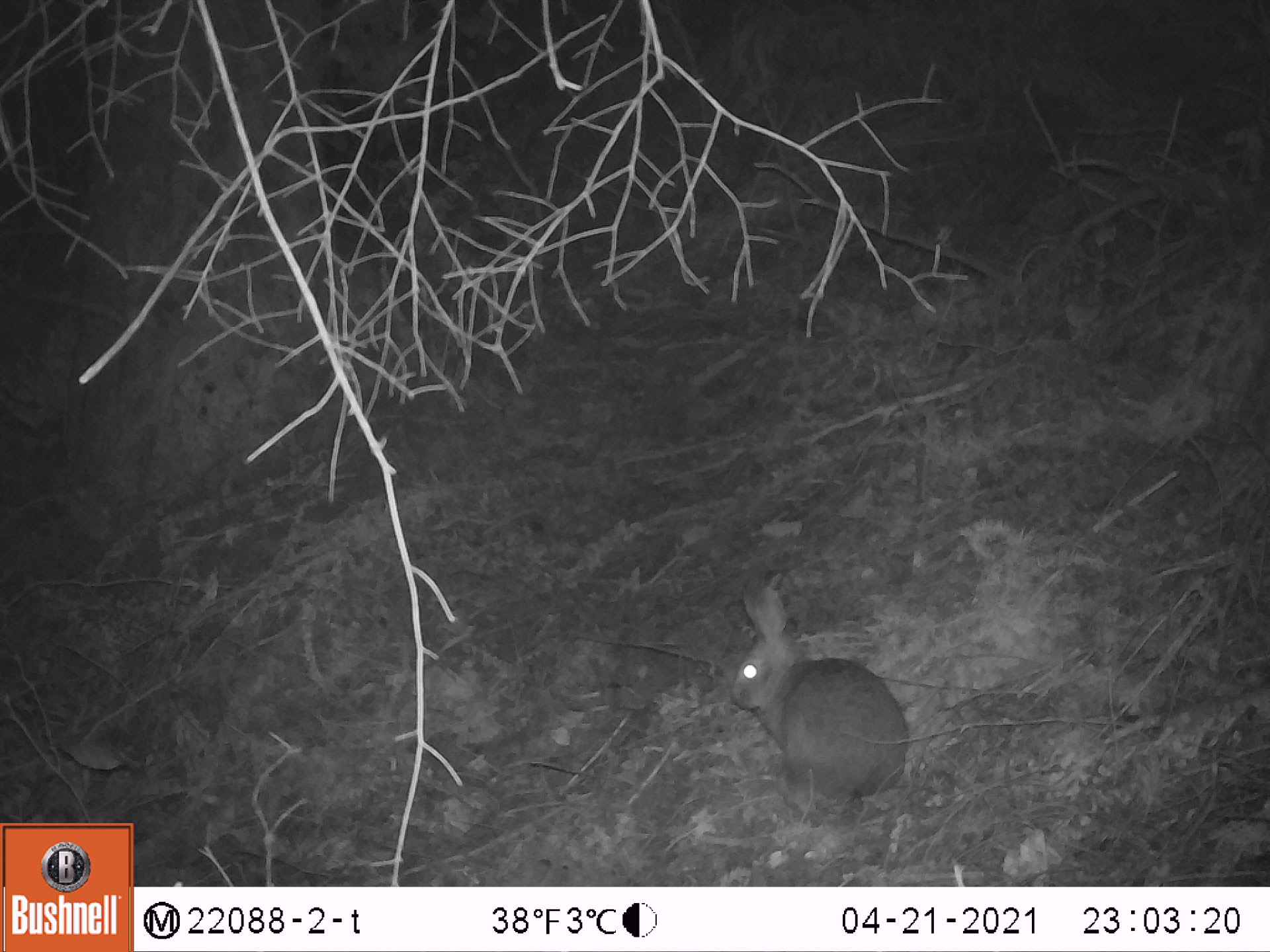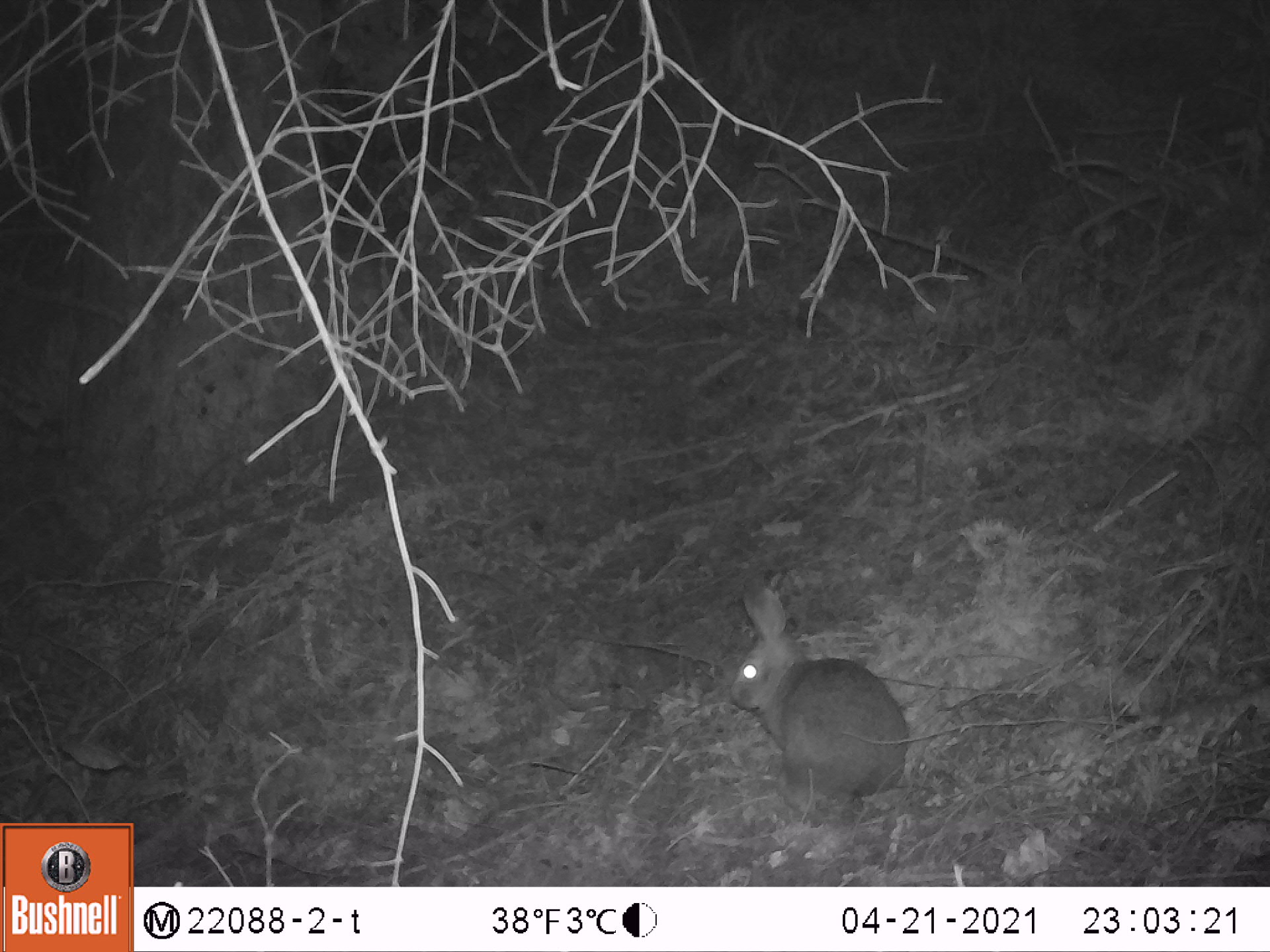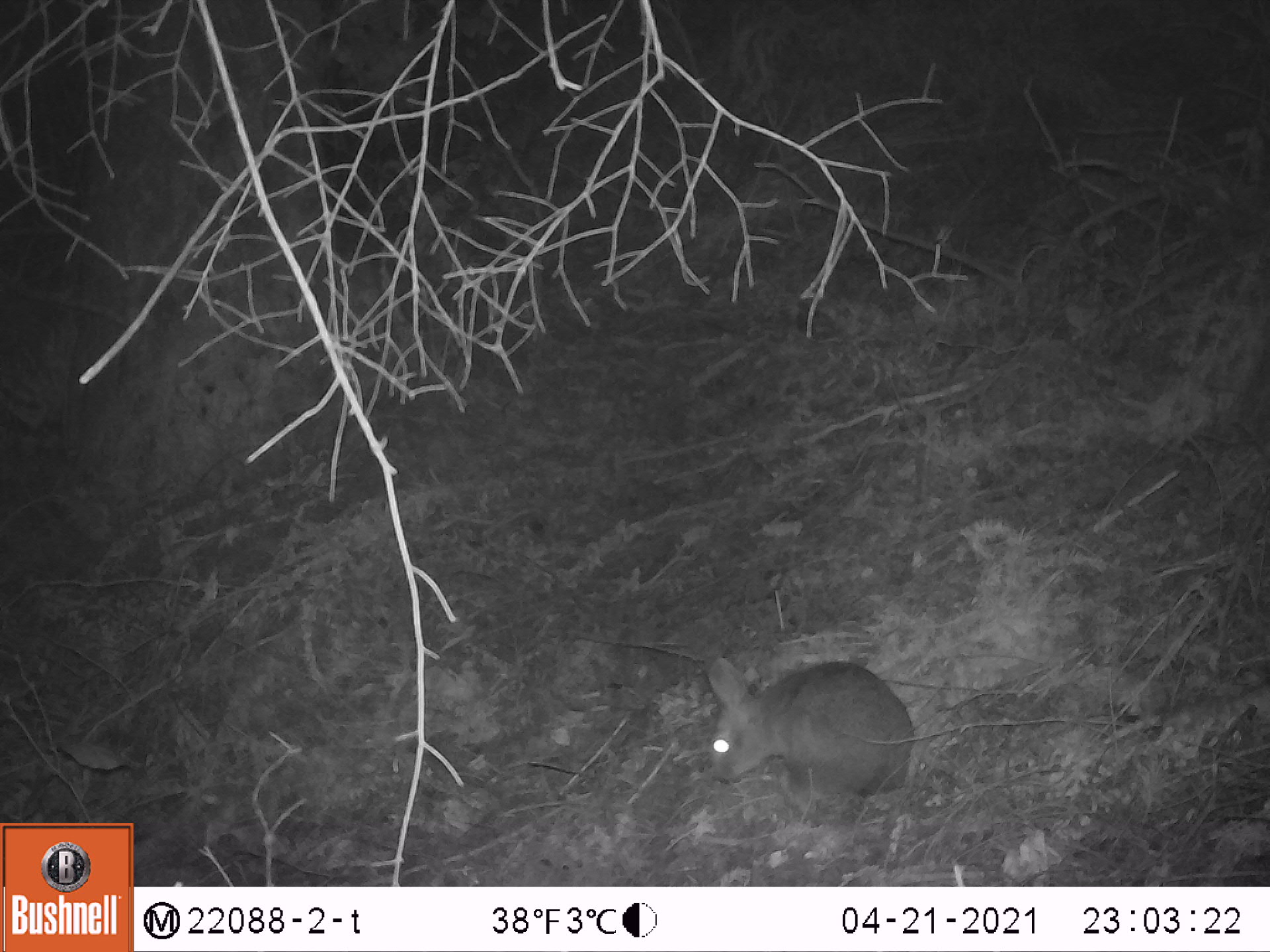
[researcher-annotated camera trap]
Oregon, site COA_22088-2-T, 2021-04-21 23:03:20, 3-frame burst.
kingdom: Animalia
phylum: Chordata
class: Mammalia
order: Lagomorpha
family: Leporidae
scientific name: Leporidae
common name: hares and rabbits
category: leporidae family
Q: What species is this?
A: Leporidae family (hares and rabbits) (Leporidae).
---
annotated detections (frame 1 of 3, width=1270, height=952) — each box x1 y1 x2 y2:
leporidae family: 689 559 936 837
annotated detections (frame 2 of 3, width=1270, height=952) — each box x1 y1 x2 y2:
leporidae family: 707 569 931 831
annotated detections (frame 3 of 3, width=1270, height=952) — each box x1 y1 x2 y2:
leporidae family: 685 637 928 852